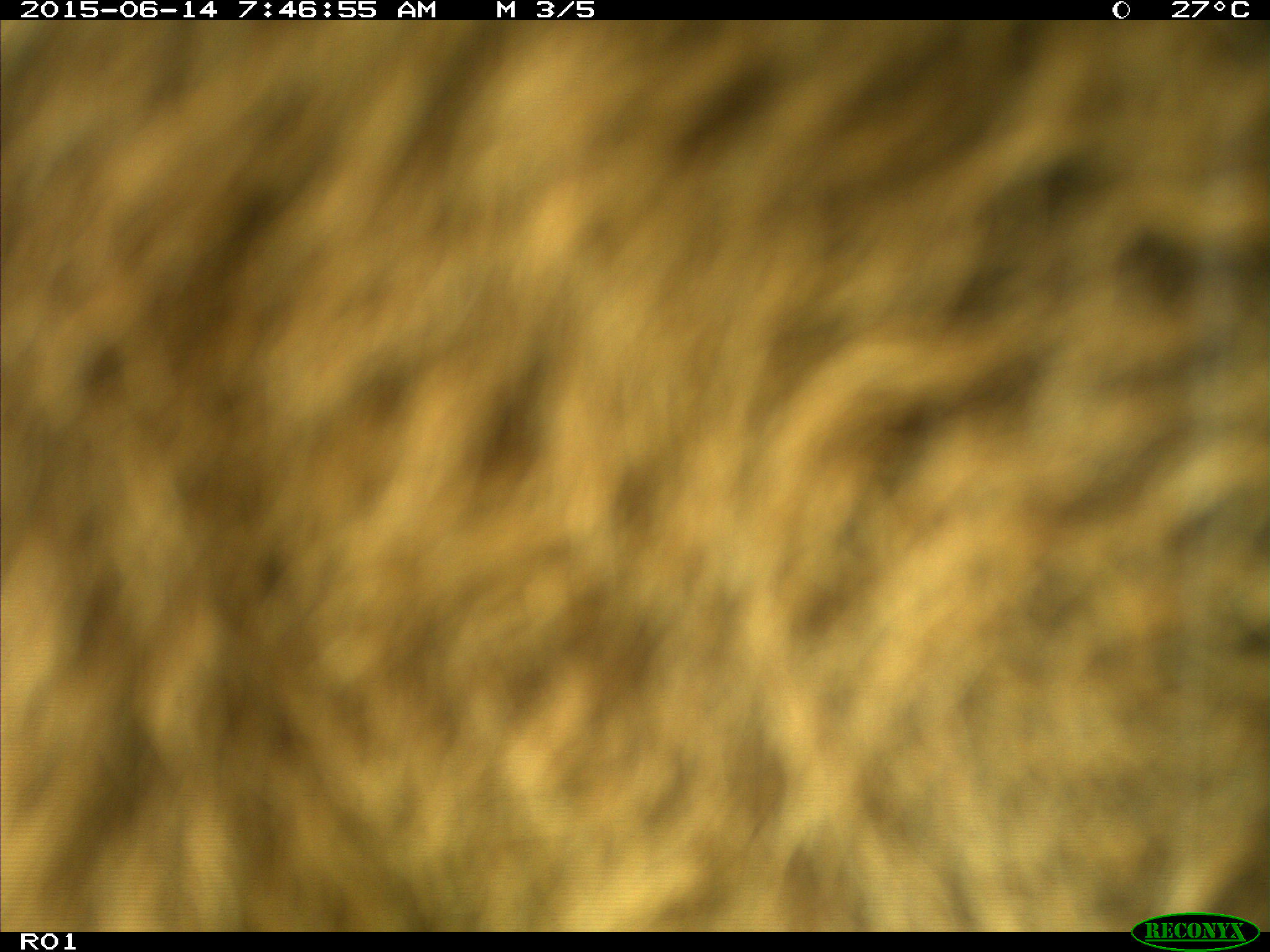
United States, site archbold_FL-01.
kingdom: Animalia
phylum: Chordata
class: Mammalia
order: Artiodactyla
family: Bovidae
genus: Bos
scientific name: Bos taurus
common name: domestic cow